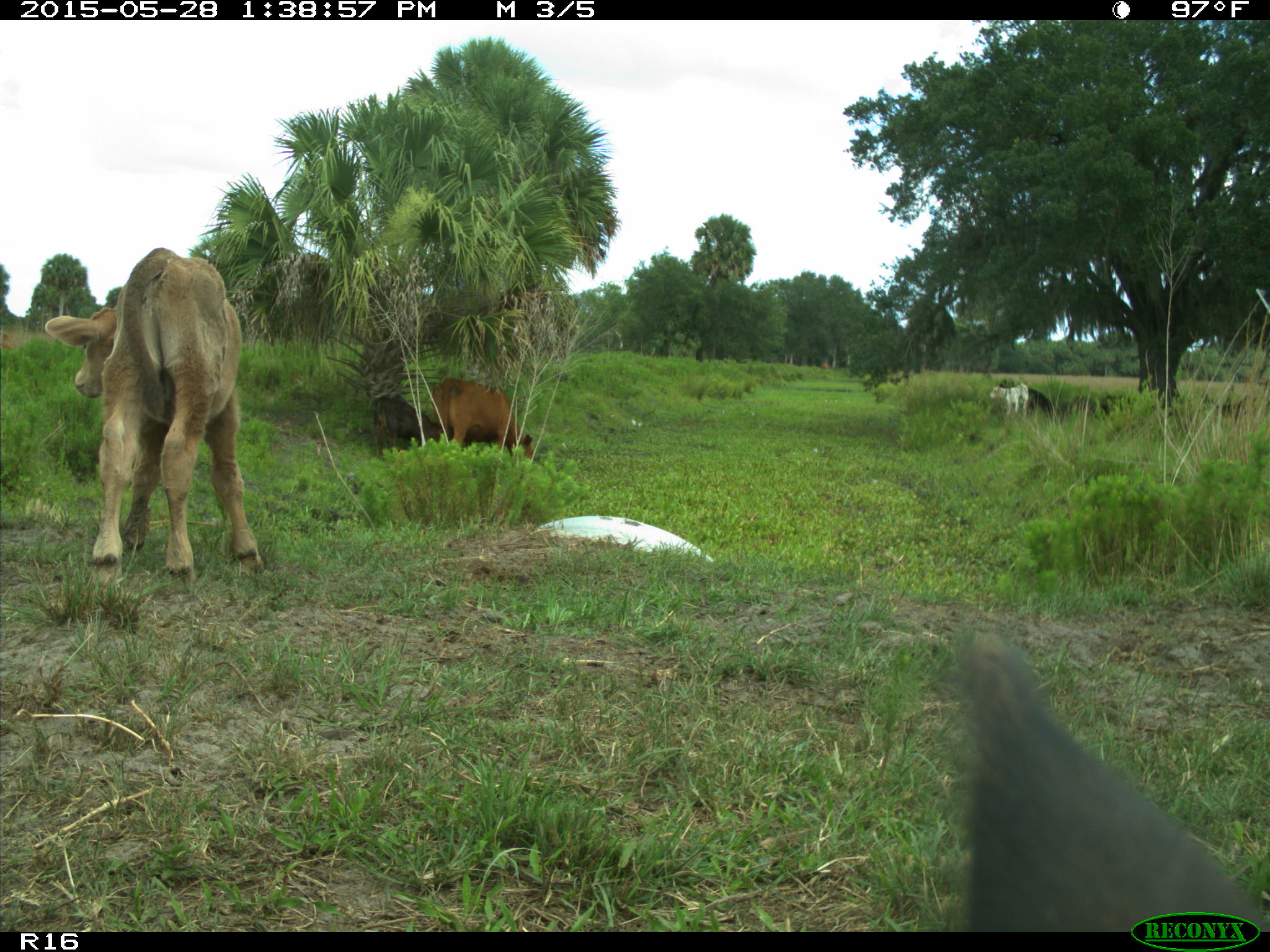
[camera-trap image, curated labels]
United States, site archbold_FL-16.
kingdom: Animalia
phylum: Chordata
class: Mammalia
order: Artiodactyla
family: Bovidae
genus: Bos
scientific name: Bos taurus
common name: domestic cow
Bos taurus (domestic cow).